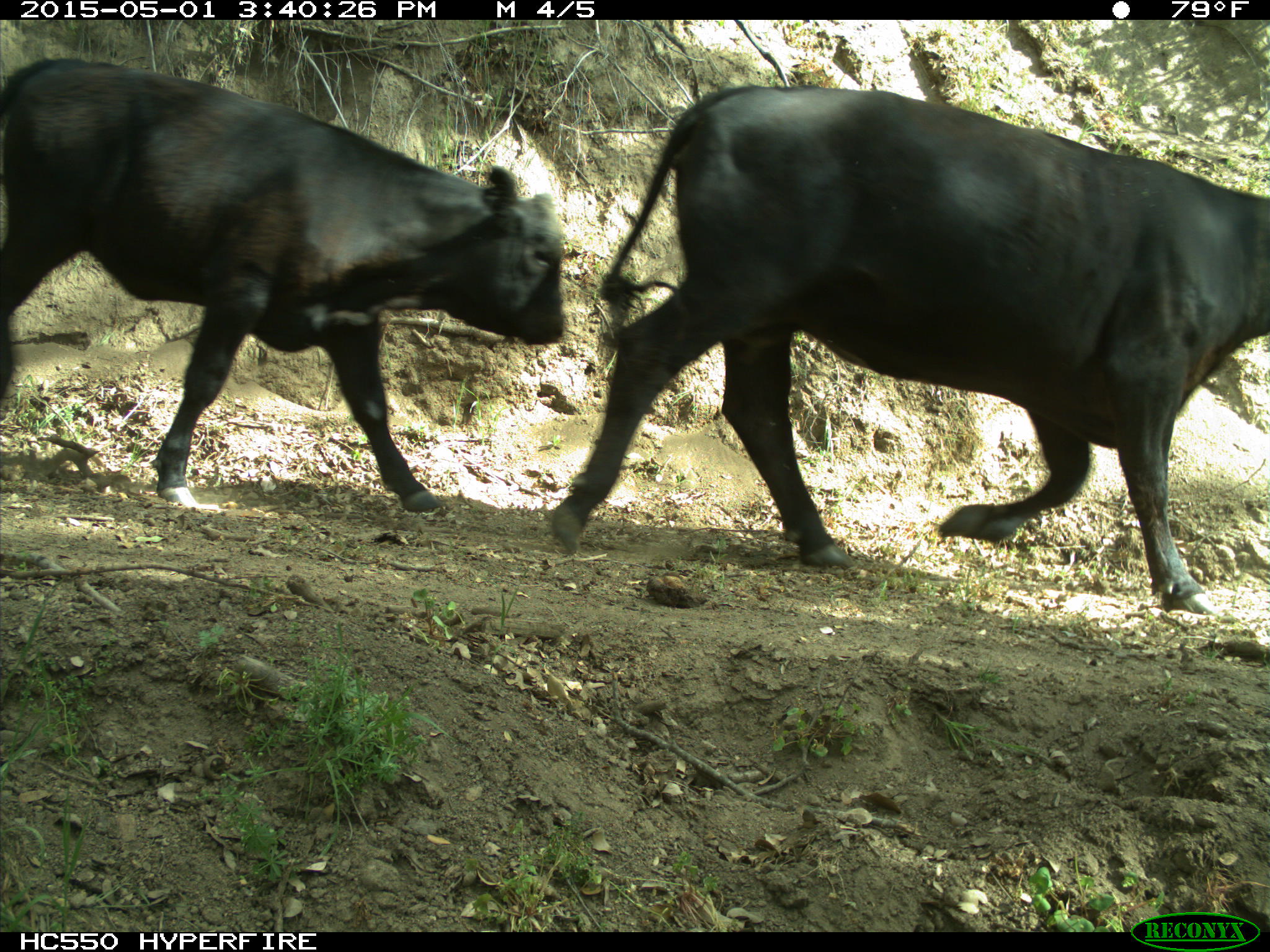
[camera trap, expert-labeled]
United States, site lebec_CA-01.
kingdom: Animalia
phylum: Chordata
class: Mammalia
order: Artiodactyla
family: Bovidae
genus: Bos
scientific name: Bos taurus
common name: domestic cow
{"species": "Bos taurus (domestic cow)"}